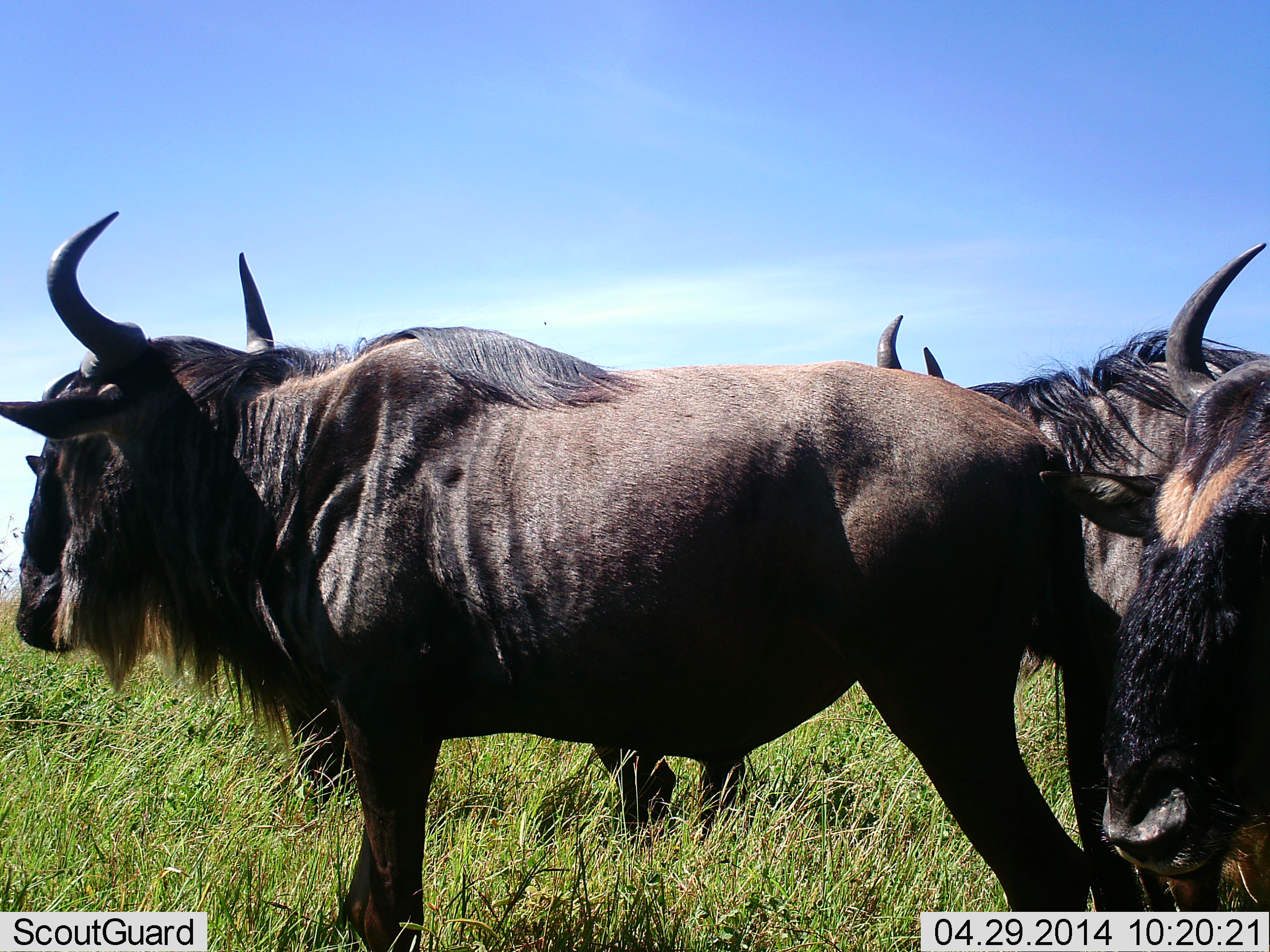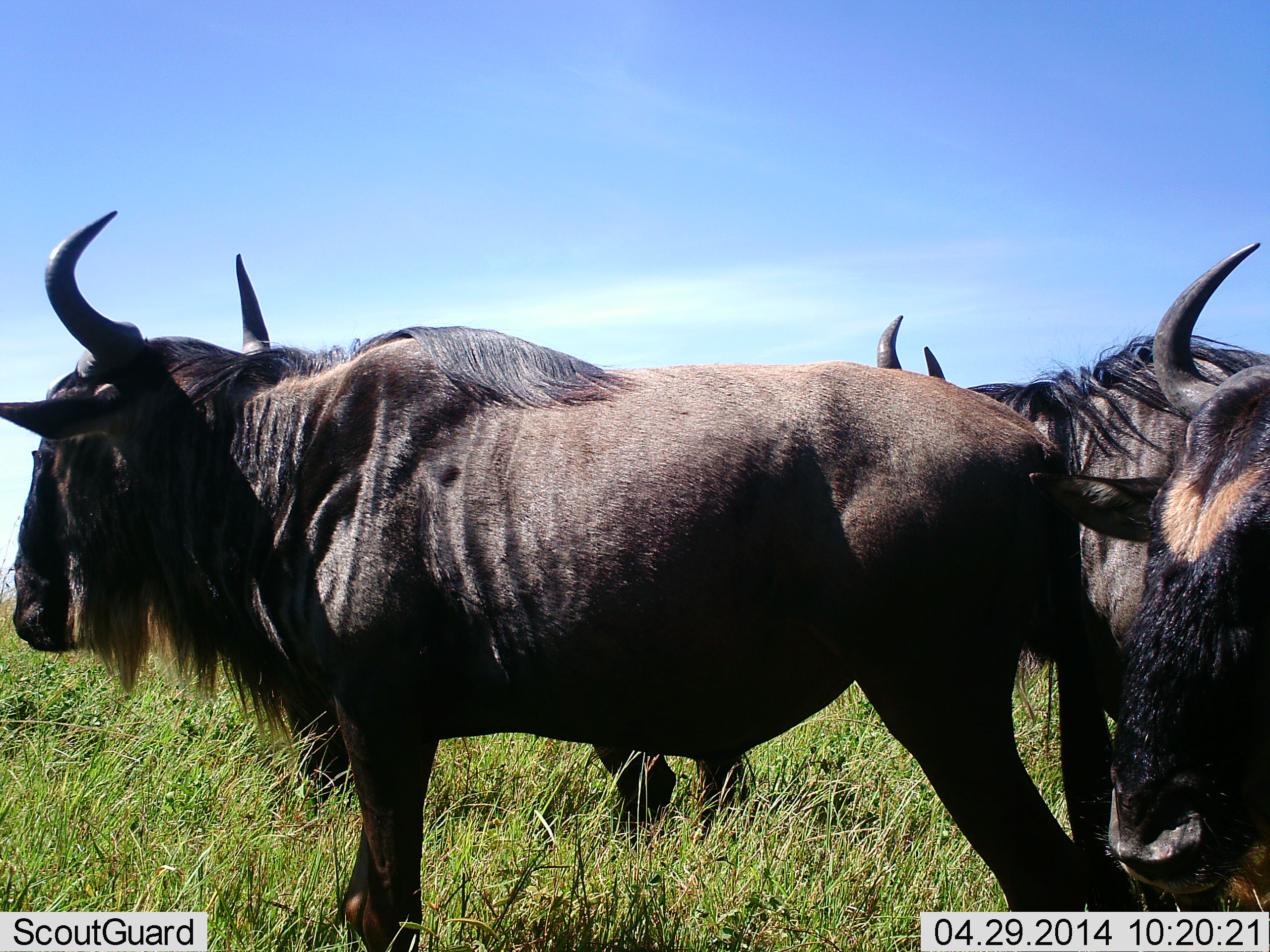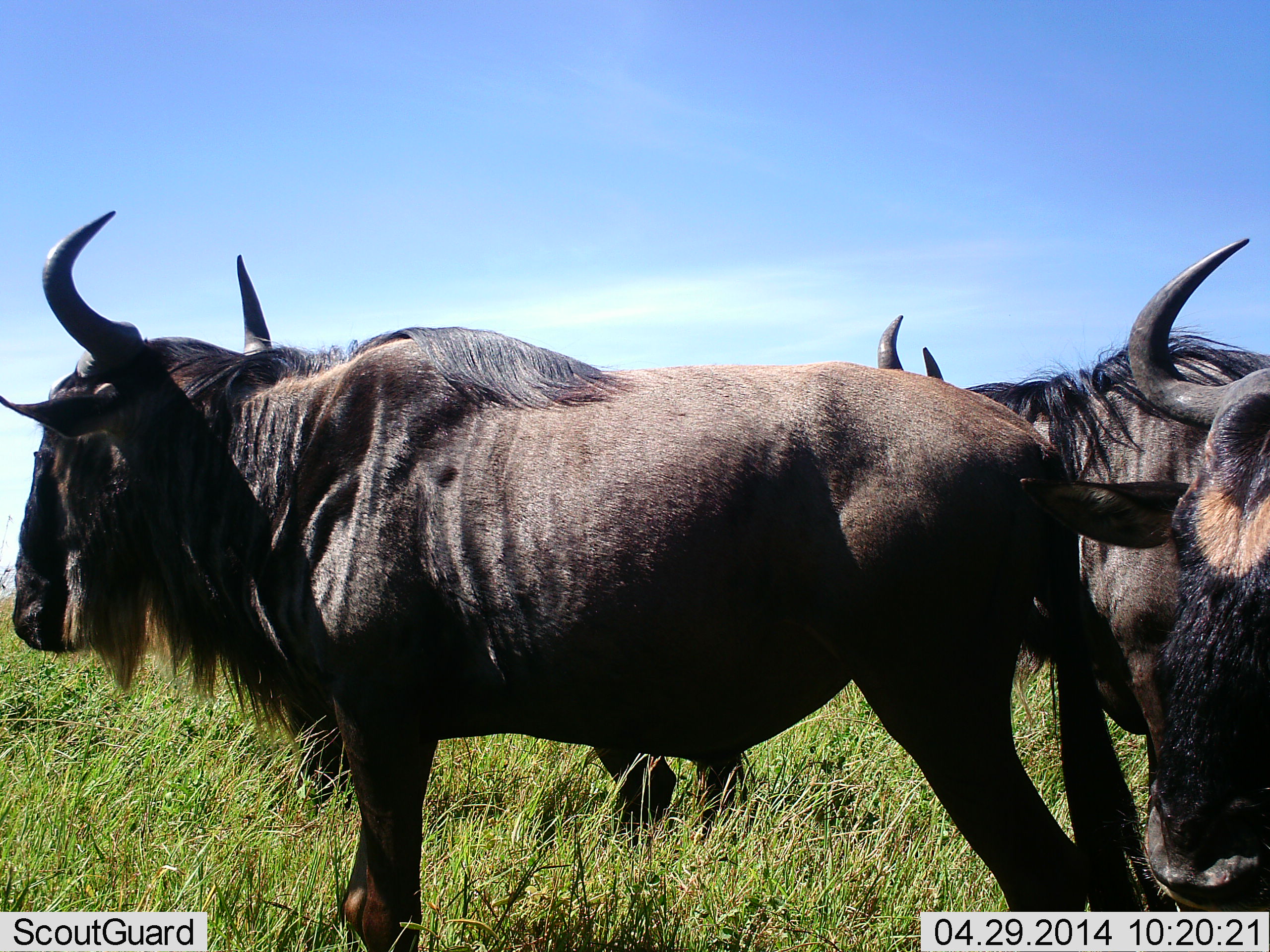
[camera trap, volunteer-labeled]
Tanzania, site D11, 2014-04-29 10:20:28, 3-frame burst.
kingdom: Animalia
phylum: Chordata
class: Mammalia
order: Artiodactyla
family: Bovidae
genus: Connochaetes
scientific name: Connochaetes taurinus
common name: blue wildebeest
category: wildebeest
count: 4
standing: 100%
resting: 0%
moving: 10%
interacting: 10%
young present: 0%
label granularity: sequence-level